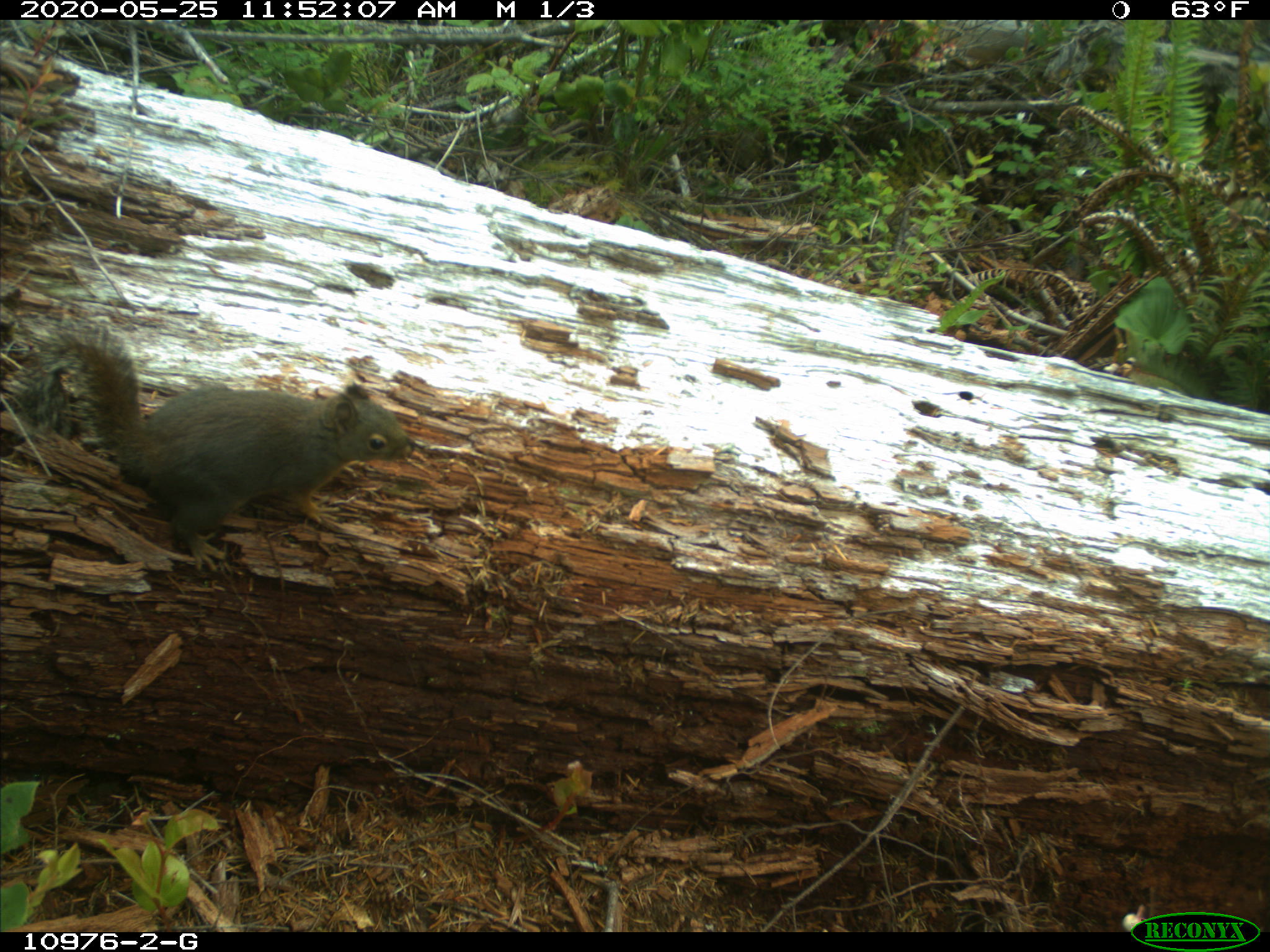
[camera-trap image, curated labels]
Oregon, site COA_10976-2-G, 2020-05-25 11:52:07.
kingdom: Animalia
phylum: Chordata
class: Mammalia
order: Rodentia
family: Sciuridae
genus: Tamiasciurus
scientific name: Tamiasciurus douglasii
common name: douglas squirrel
Douglas squirrel (Tamiasciurus douglasii).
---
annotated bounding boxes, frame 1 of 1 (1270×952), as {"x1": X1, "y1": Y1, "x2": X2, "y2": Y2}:
douglas squirrel: {"x1": 24, "y1": 322, "x2": 417, "y2": 540}